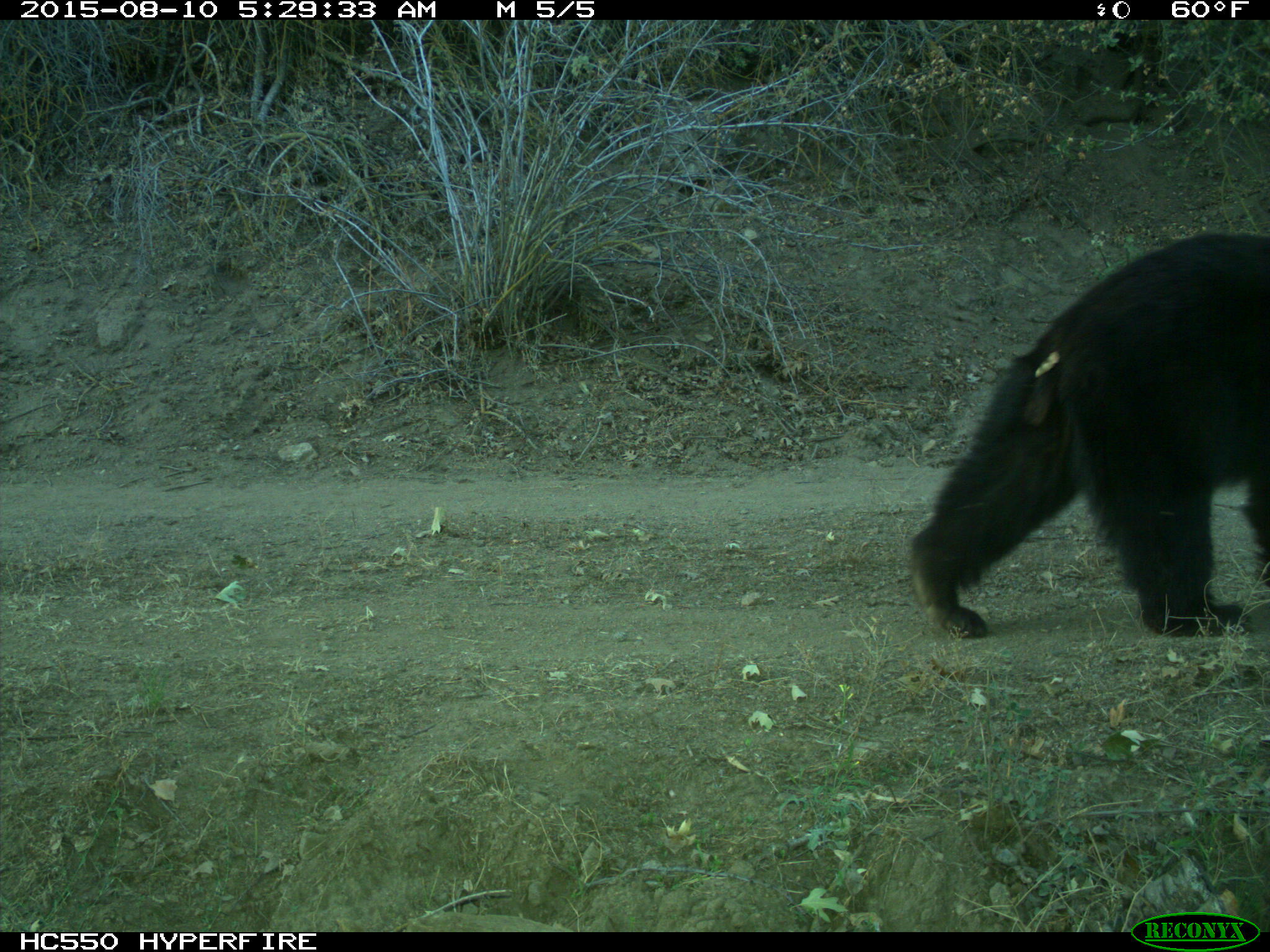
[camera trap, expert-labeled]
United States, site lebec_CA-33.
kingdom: Animalia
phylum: Chordata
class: Mammalia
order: Carnivora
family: Ursidae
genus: Ursus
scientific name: Ursus americanus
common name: american black bear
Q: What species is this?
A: Ursus americanus (american black bear).